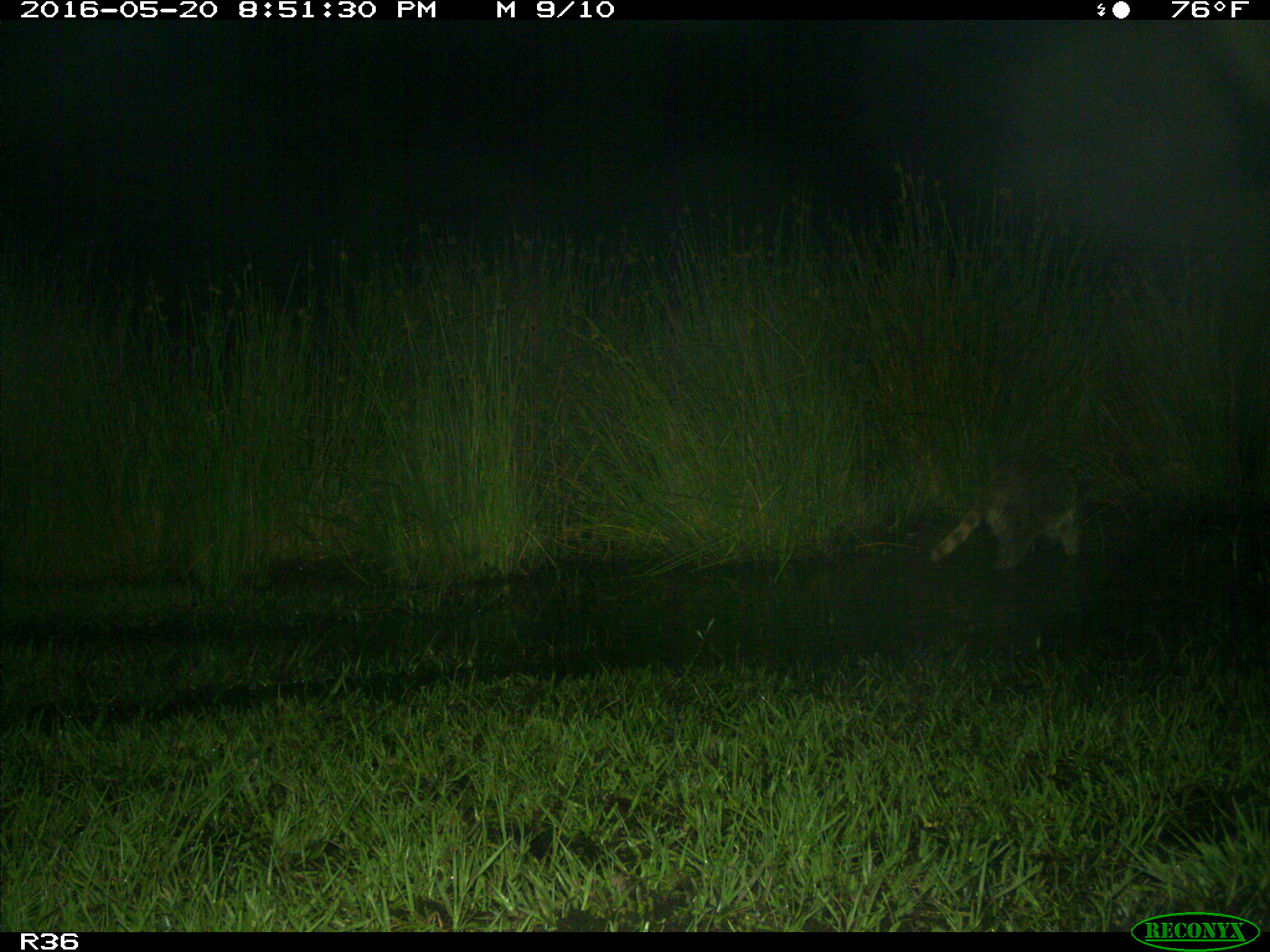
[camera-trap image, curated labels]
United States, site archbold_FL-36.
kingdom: Animalia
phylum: Chordata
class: Mammalia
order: Carnivora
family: Procyonidae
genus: Procyon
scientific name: Procyon lotor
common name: common raccoon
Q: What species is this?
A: Procyon lotor (common raccoon).